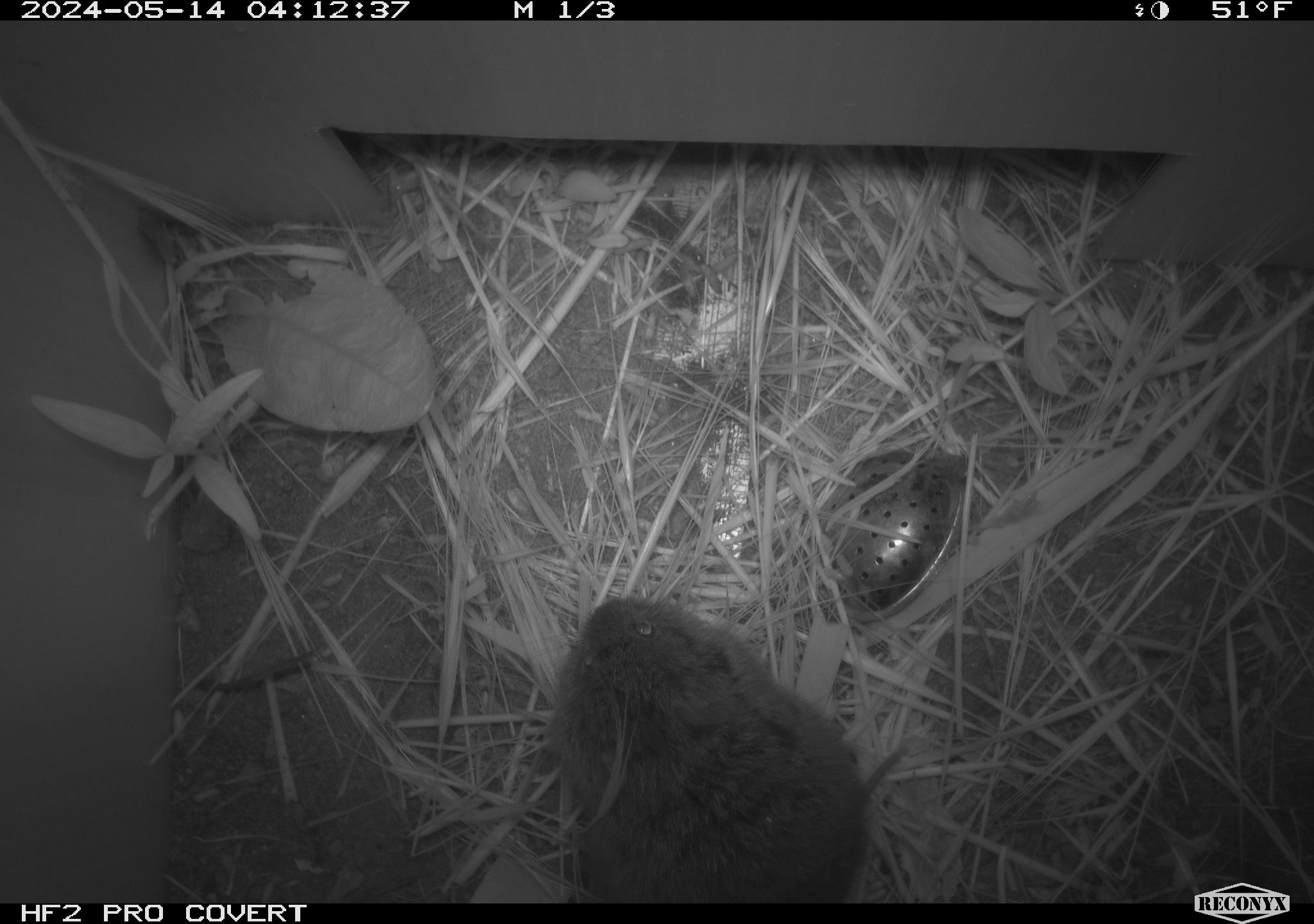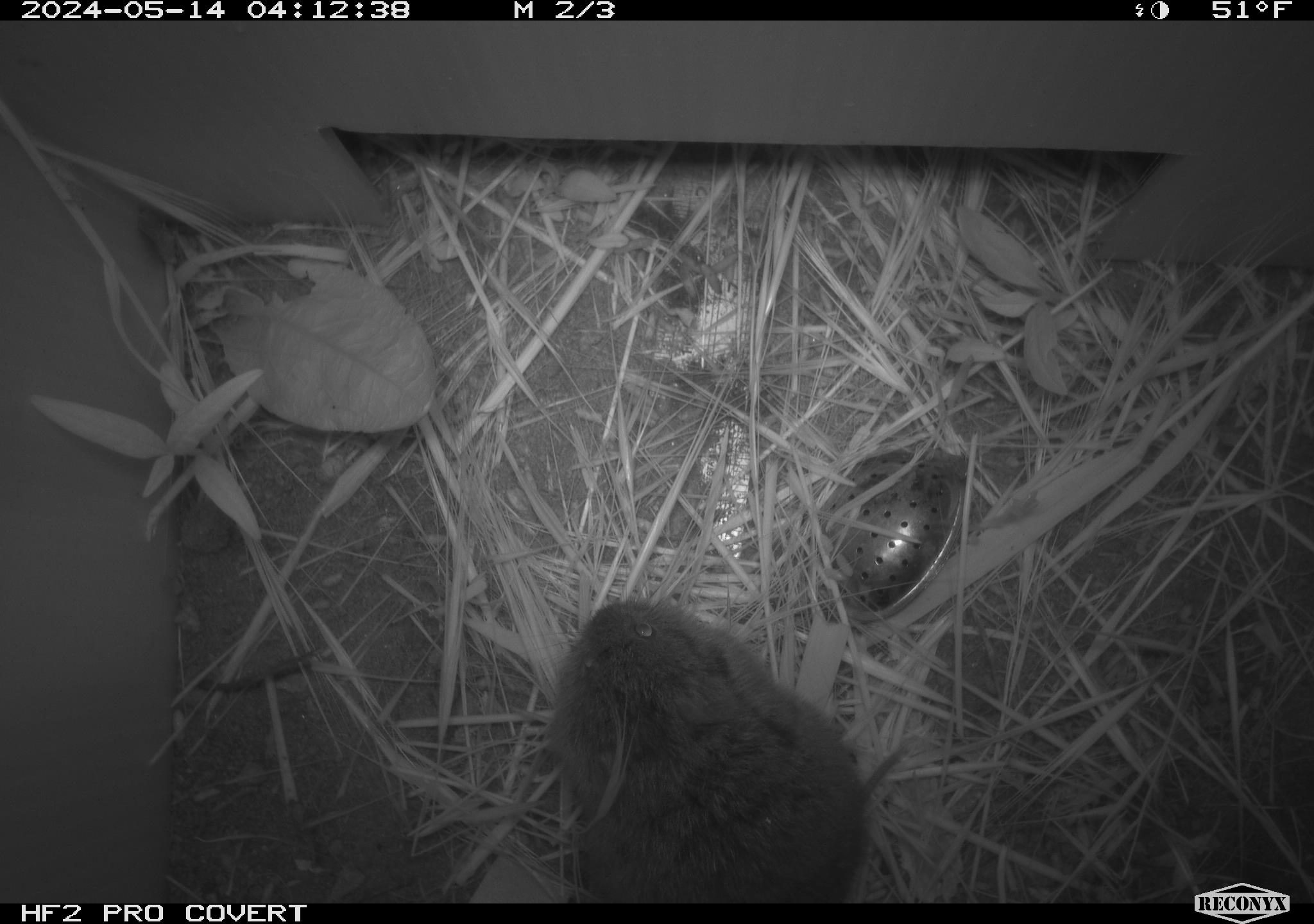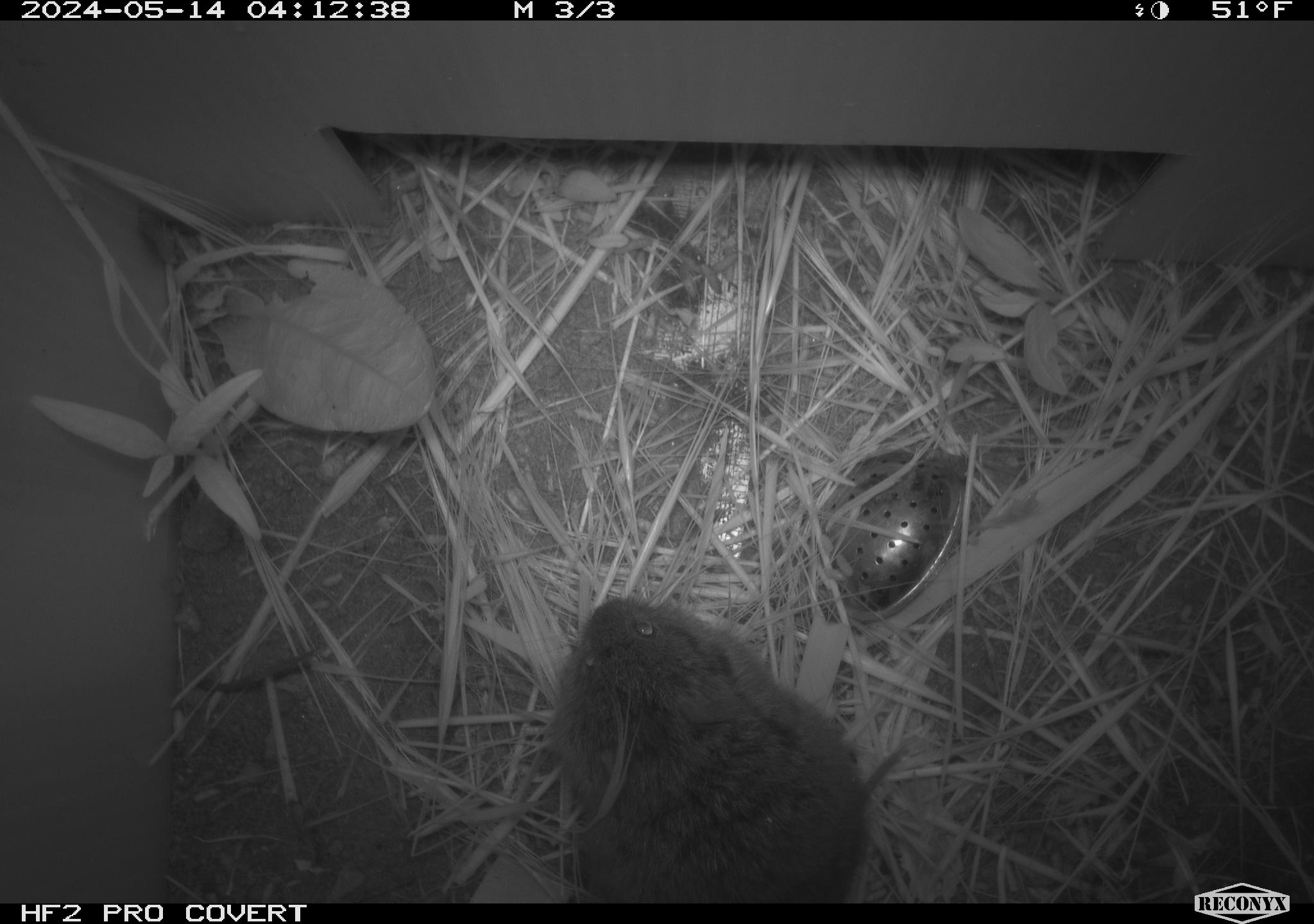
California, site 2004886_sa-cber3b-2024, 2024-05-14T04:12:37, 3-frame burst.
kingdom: Animalia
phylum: Chordata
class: Mammalia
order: Rodentia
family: Cricetidae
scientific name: Arvicolinae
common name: voles, lemmings, and muskrats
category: arvicolinae subfamily